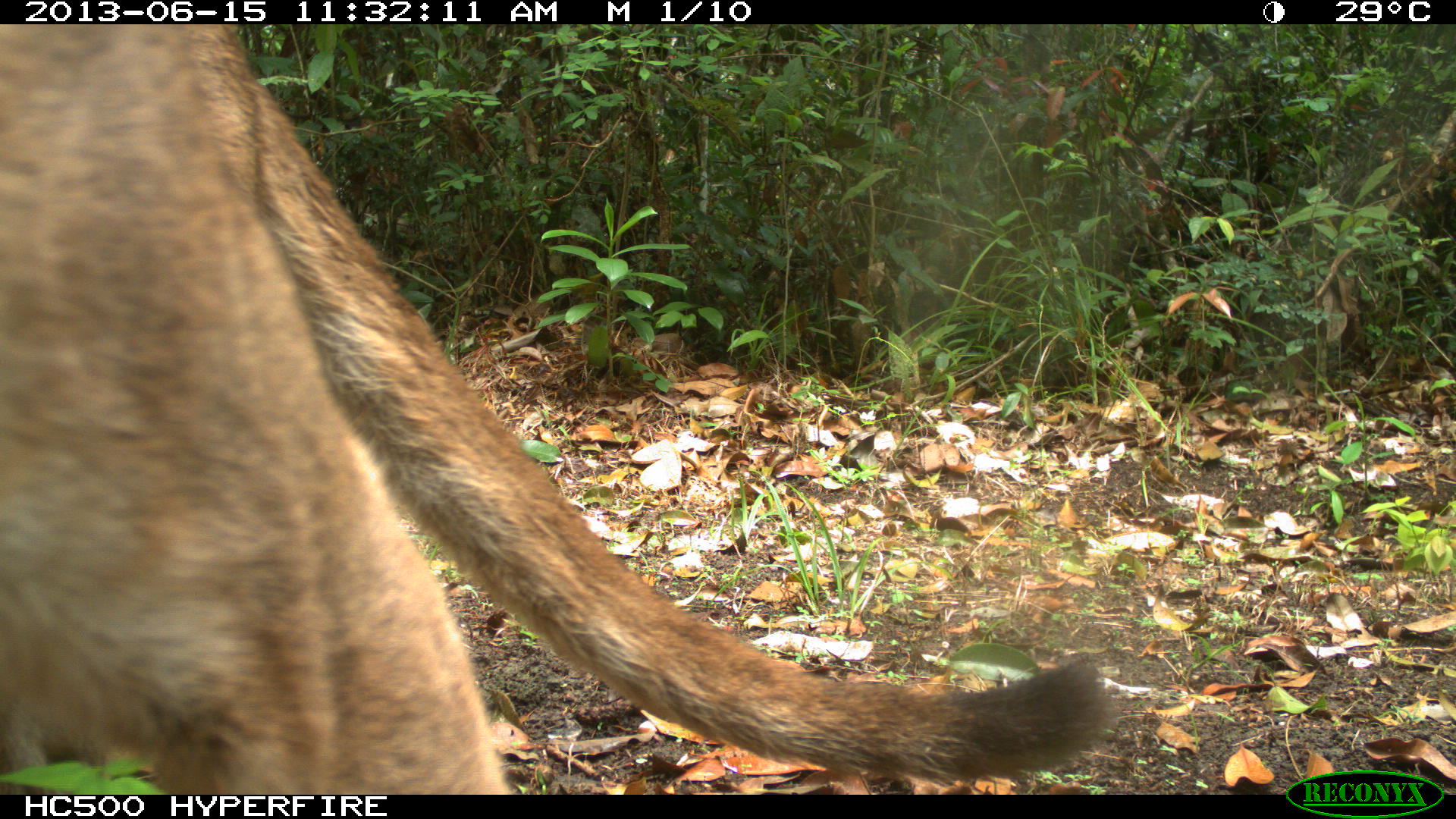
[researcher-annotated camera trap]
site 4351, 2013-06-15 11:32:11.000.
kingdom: Animalia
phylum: Chordata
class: Mammalia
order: Carnivora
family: Felidae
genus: Puma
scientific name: Puma concolor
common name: mountain lion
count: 2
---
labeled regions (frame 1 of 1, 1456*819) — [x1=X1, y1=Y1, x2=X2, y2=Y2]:
puma concolor: [x1=0, y1=21, x2=1109, y2=795]